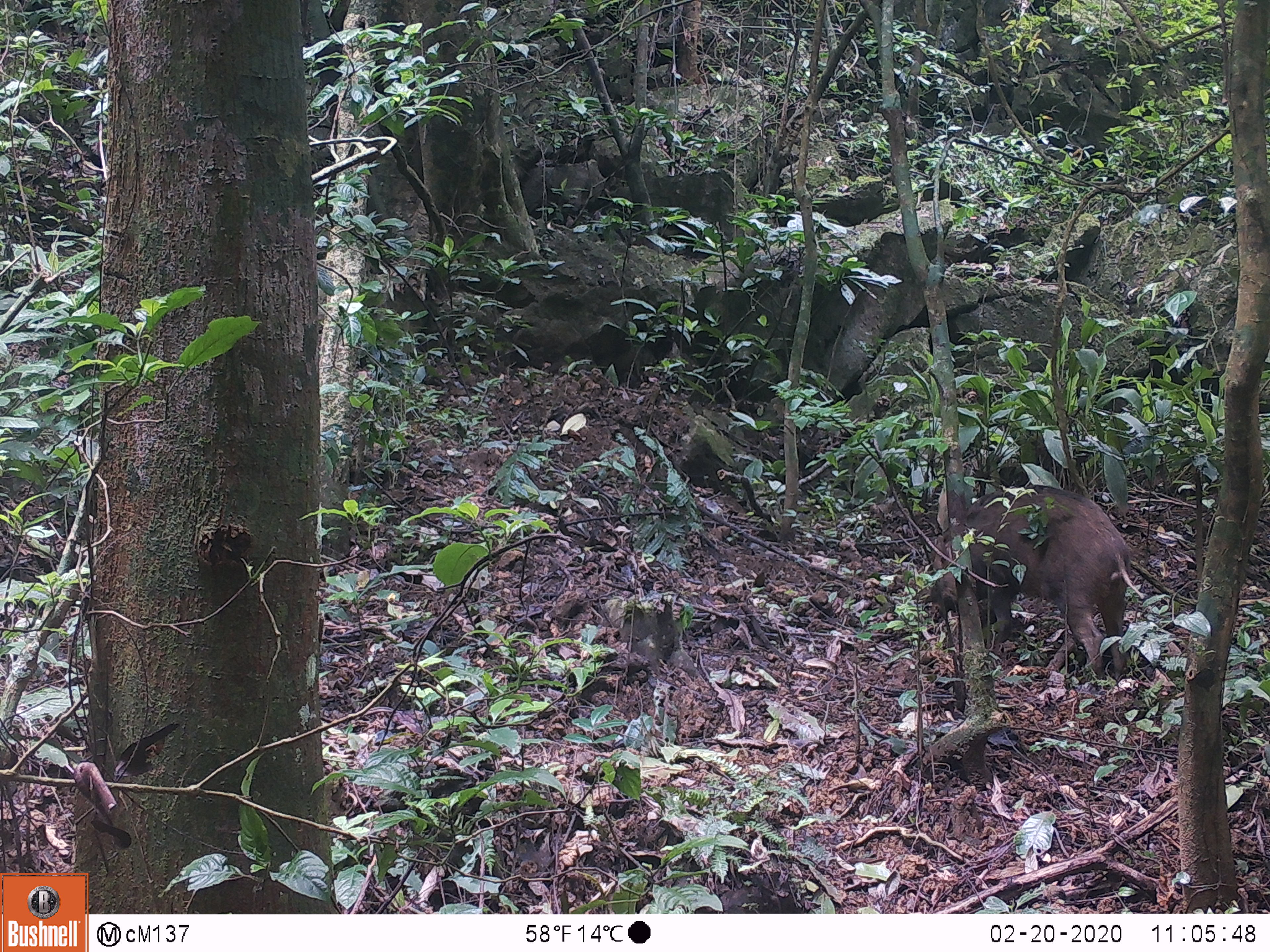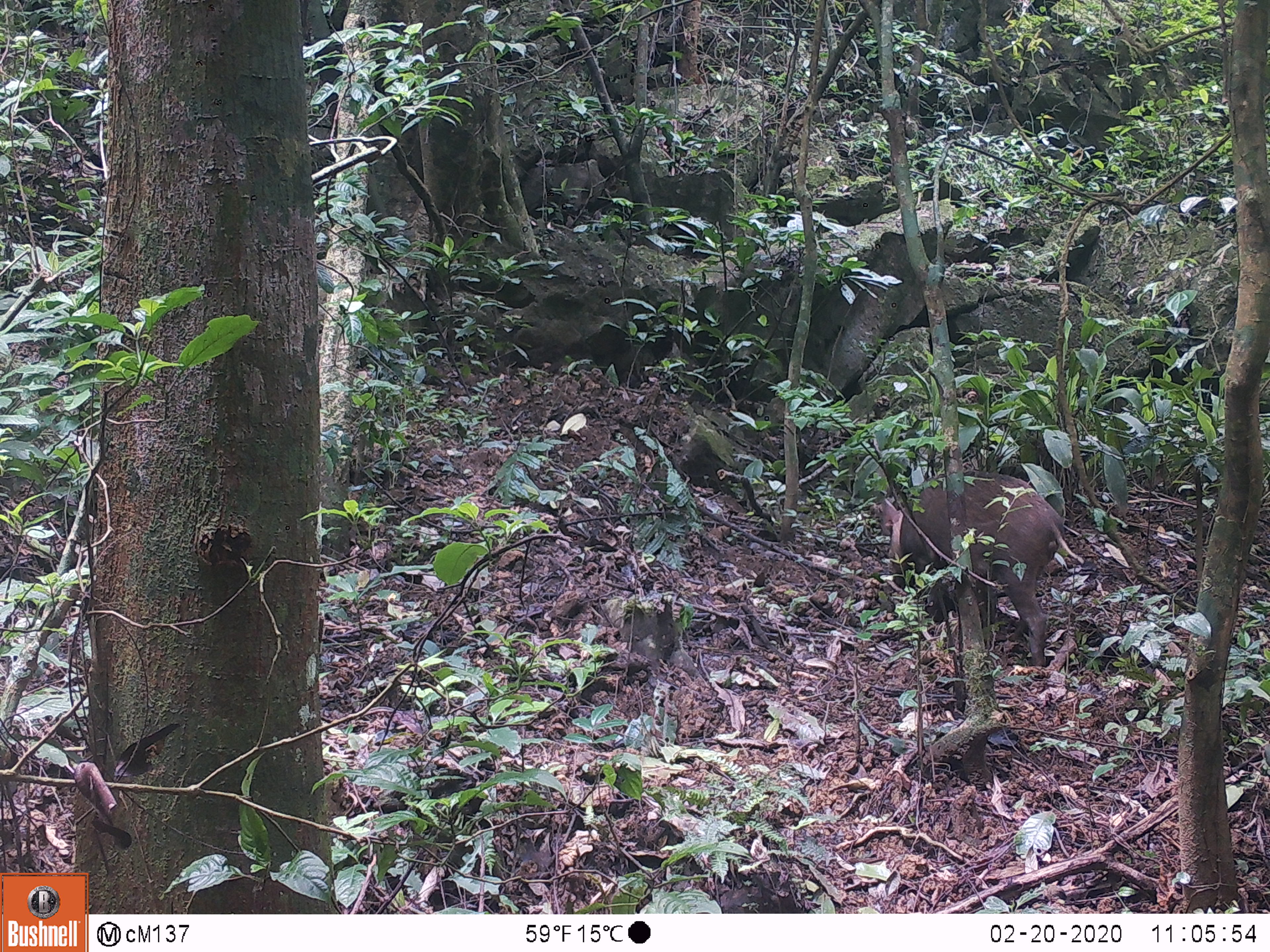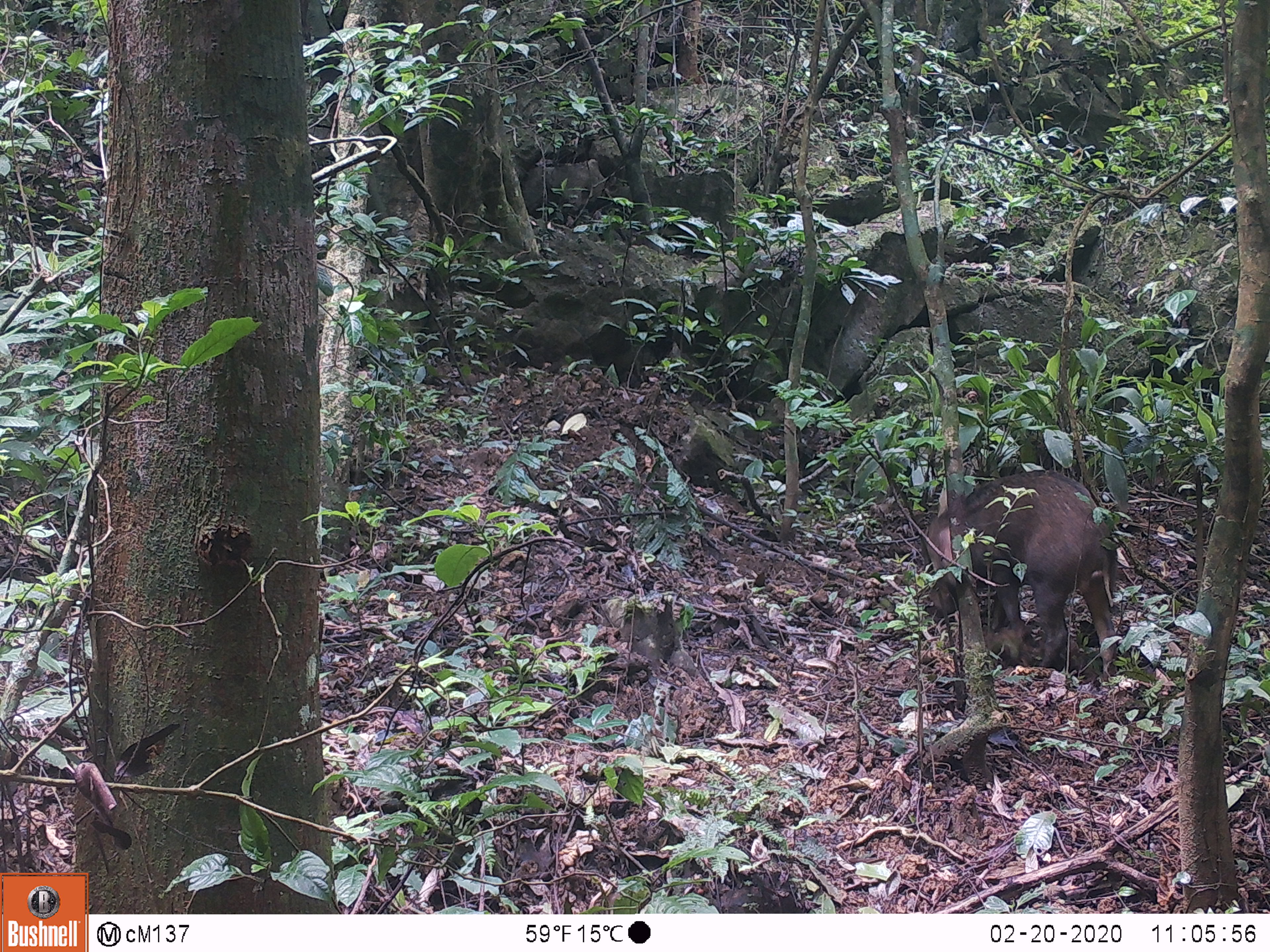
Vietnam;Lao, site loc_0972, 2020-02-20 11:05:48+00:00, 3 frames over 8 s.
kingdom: Animalia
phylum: Chordata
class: Mammalia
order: Artiodactyla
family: Suidae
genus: Sus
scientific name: Sus scrofa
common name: eurasian wild pig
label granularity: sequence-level